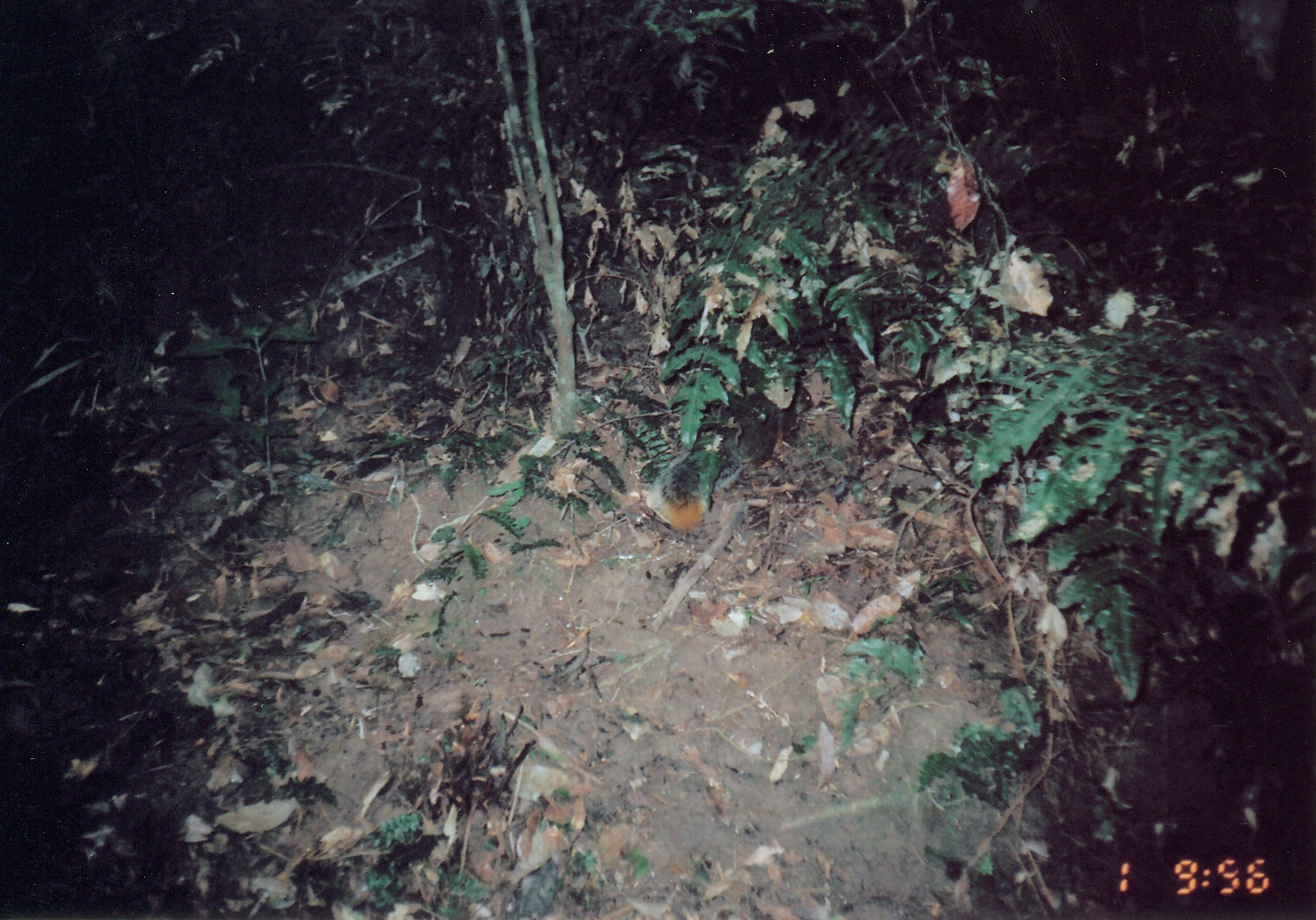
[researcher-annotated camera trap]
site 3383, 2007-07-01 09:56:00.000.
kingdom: Animalia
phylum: Chordata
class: Mammalia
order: Rodentia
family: Sciuridae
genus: Paraxerus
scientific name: Paraxerus vexillarius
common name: swynnerton's bush squirrel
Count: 1.